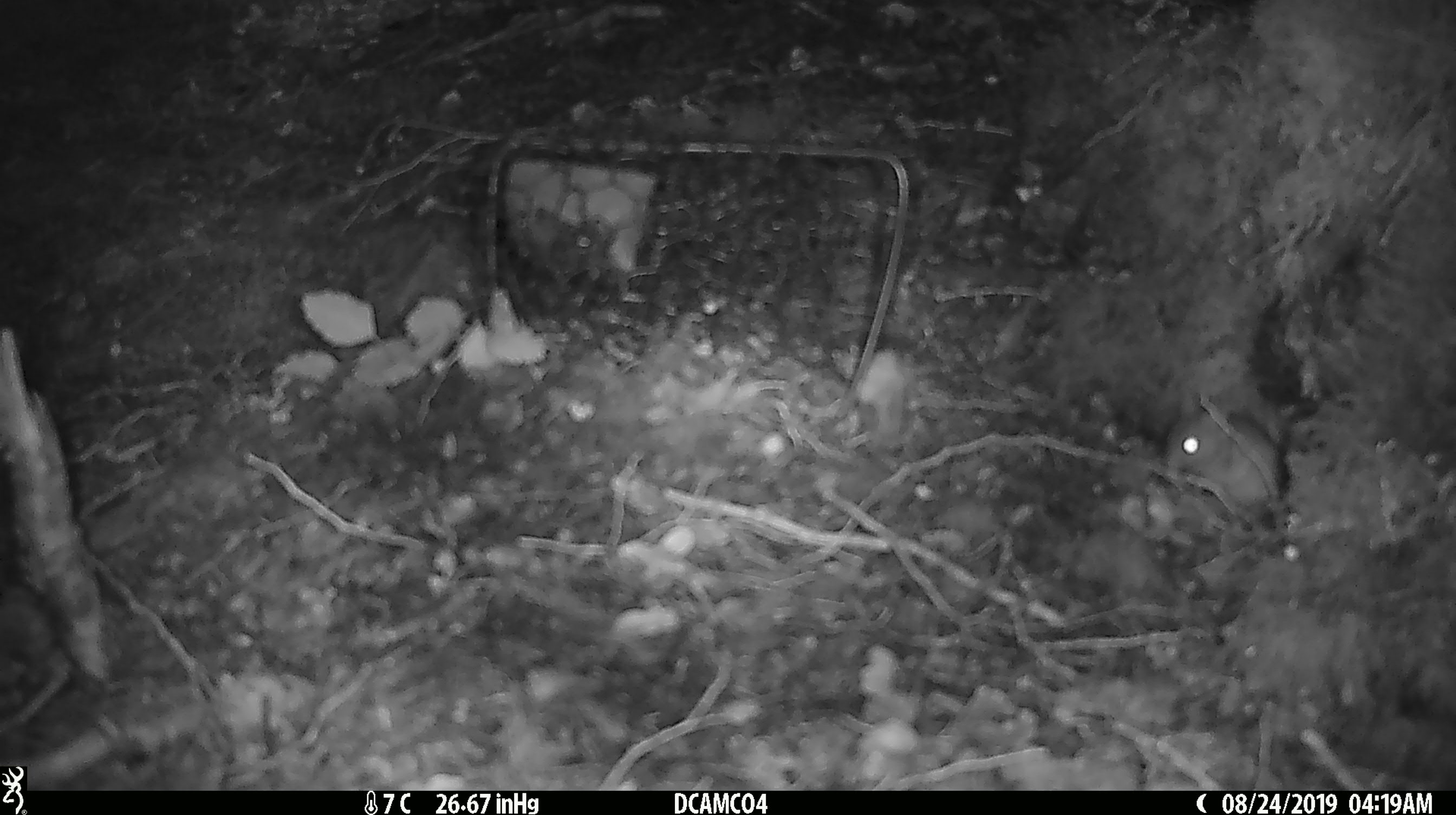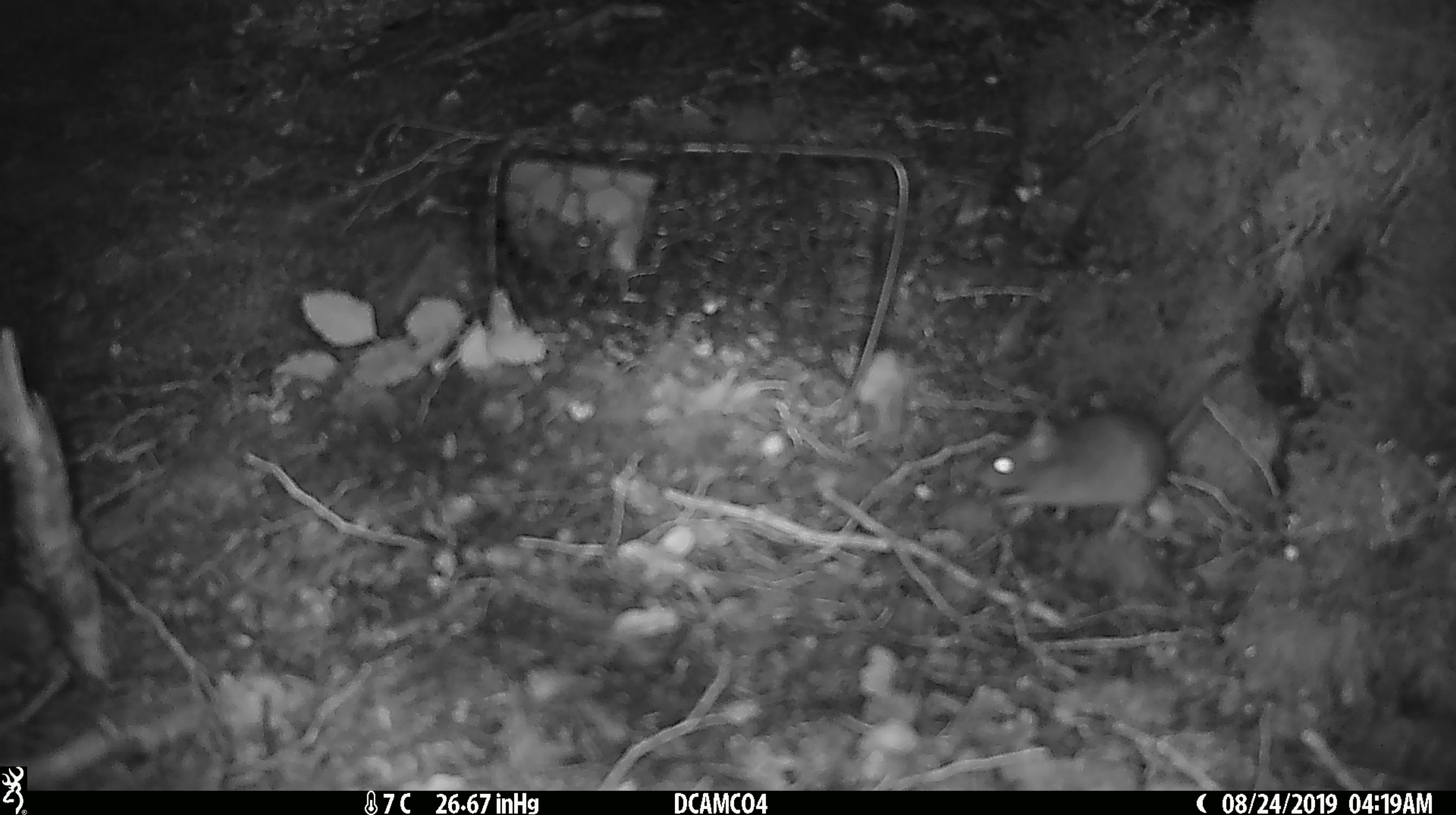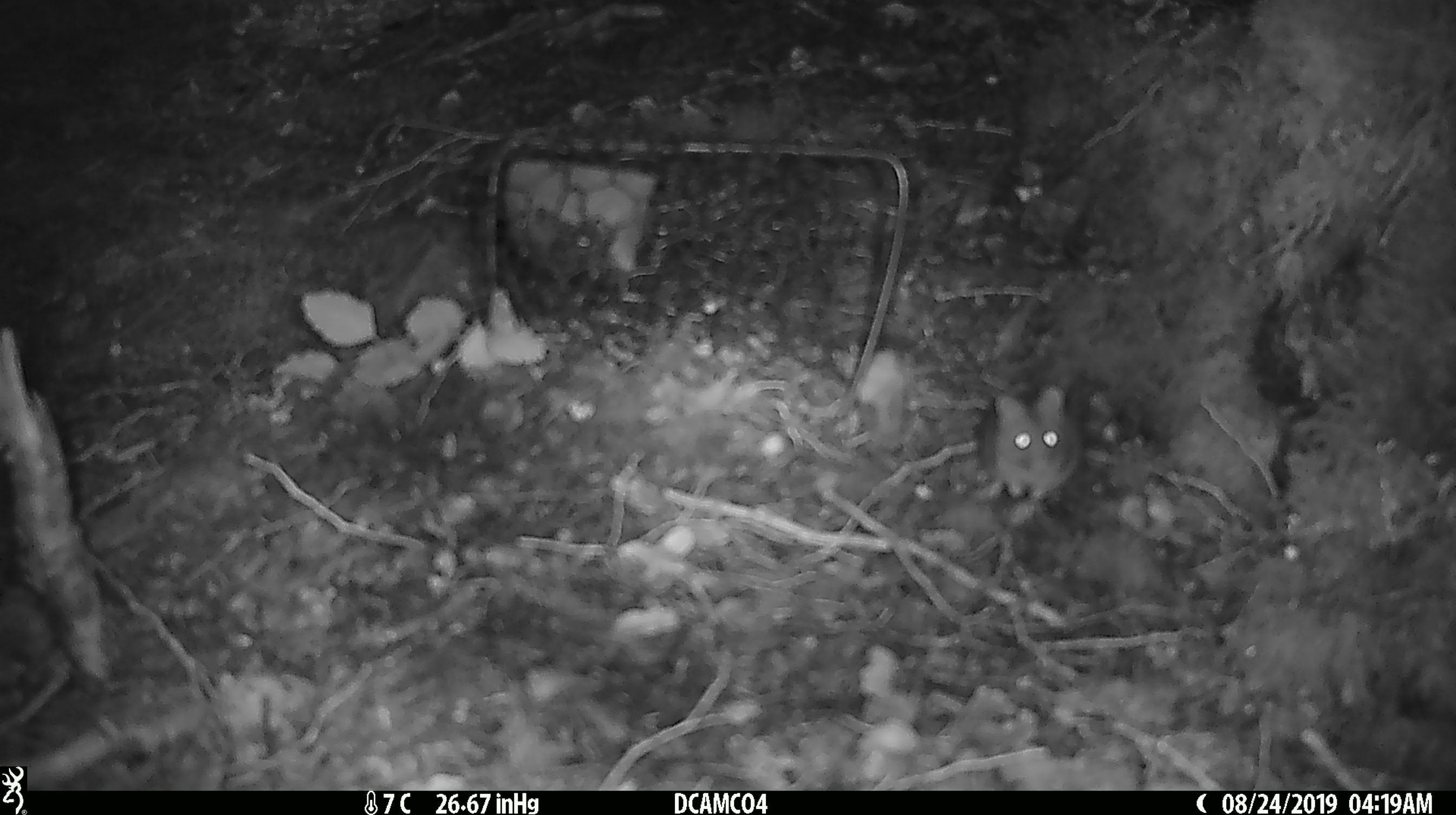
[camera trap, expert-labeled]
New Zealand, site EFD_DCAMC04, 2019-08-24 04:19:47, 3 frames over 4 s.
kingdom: Animalia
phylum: Chordata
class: Mammalia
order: Rodentia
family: Muridae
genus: Mus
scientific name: Mus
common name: mouse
Mouse (Mus).